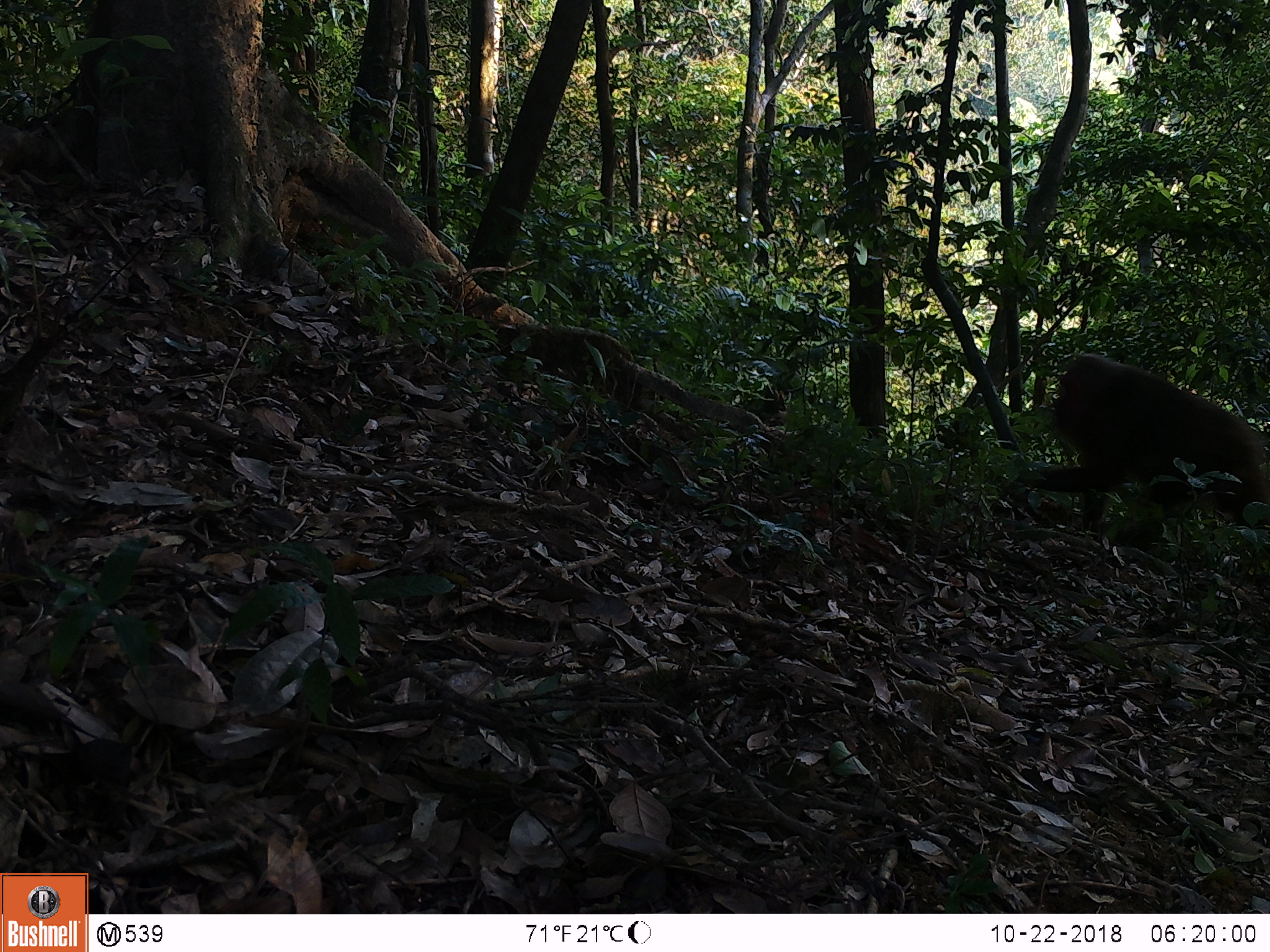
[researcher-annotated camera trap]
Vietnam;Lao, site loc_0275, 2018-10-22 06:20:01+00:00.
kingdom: Animalia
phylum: Chordata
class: Mammalia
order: Primates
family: Cercopithecidae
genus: Macaca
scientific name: Macaca arctoides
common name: stump-tailed macaque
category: stump tailed macaque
Stump tailed macaque (stump-tailed macaque) (Macaca arctoides). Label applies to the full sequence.